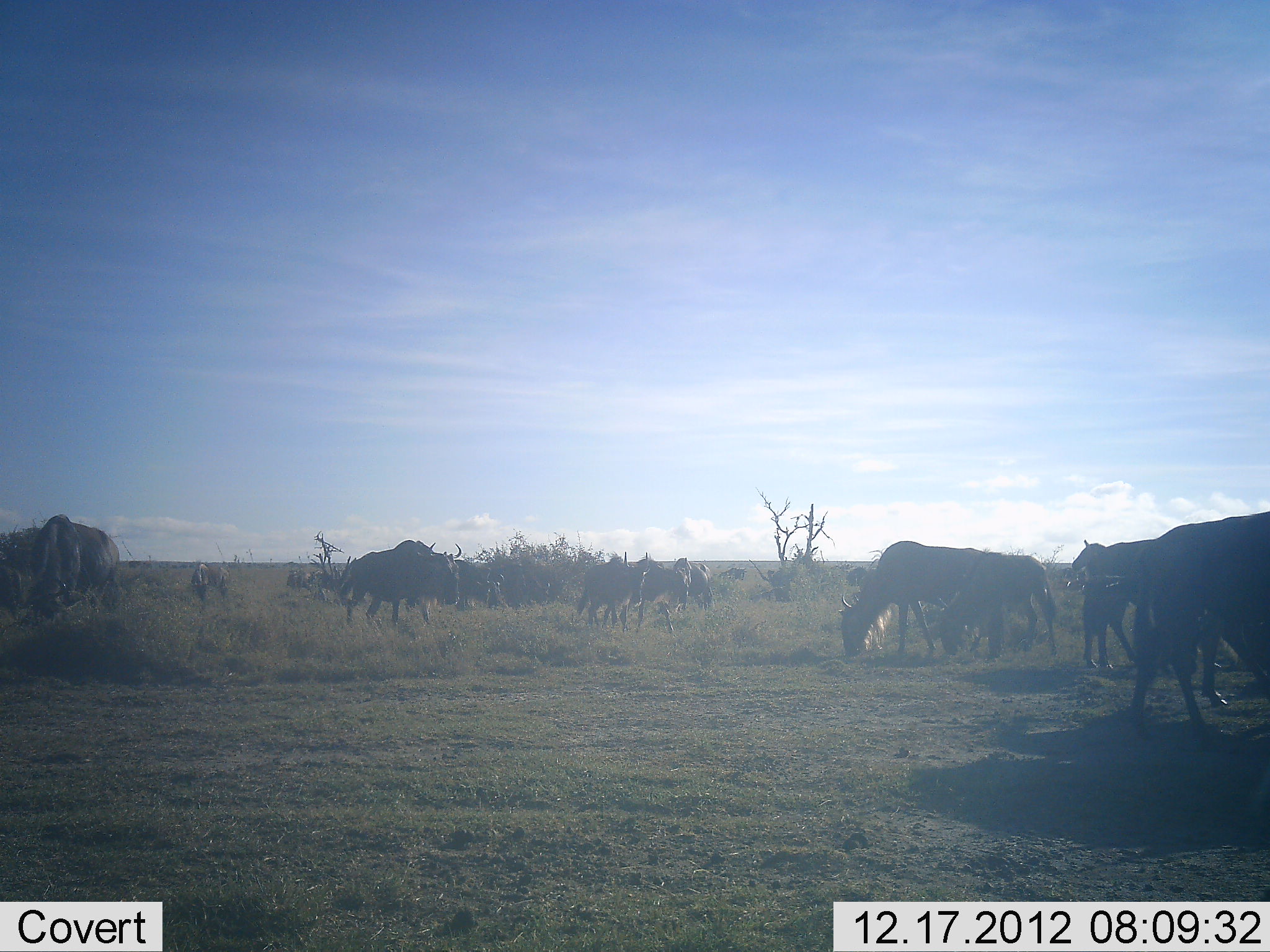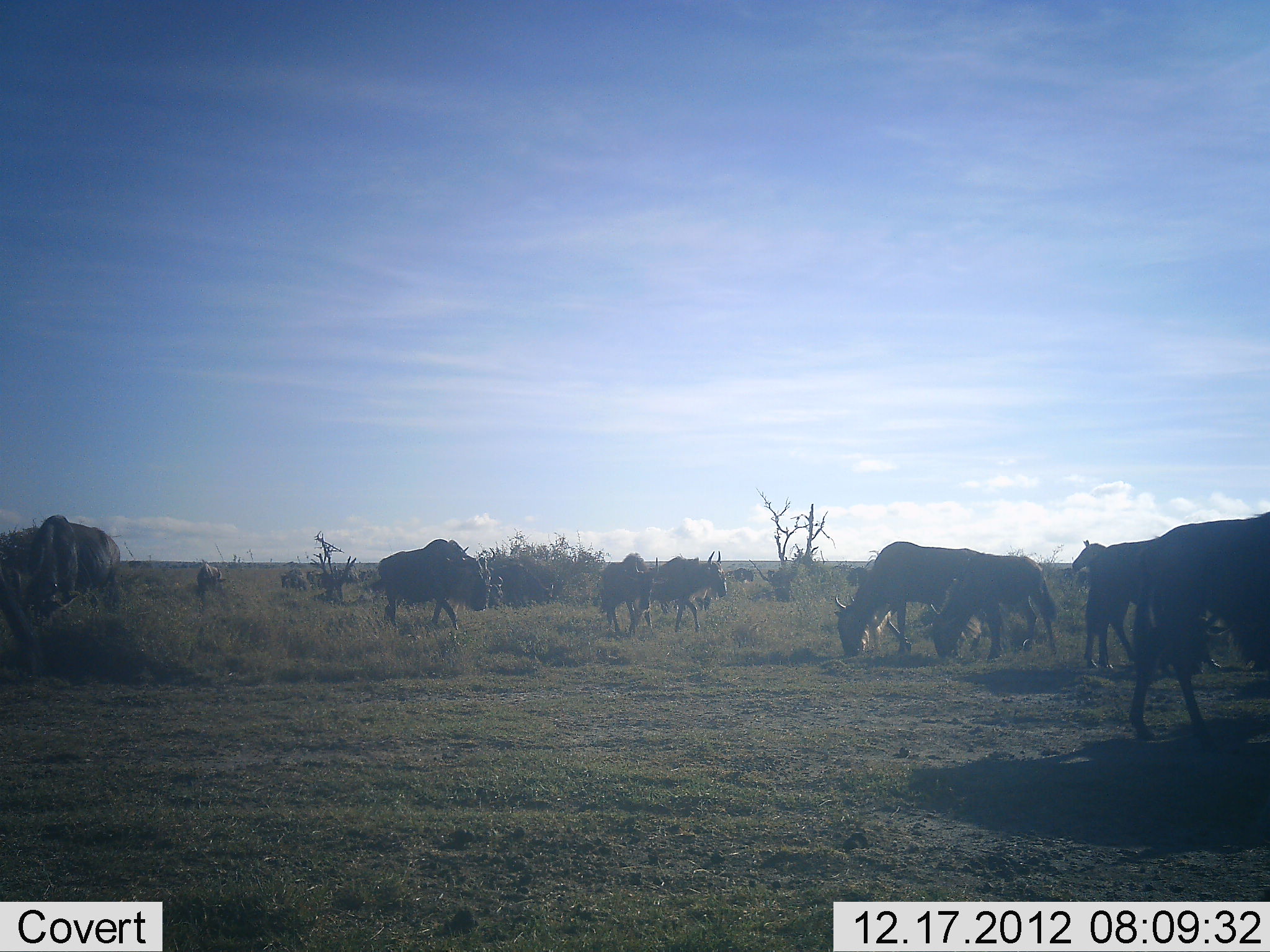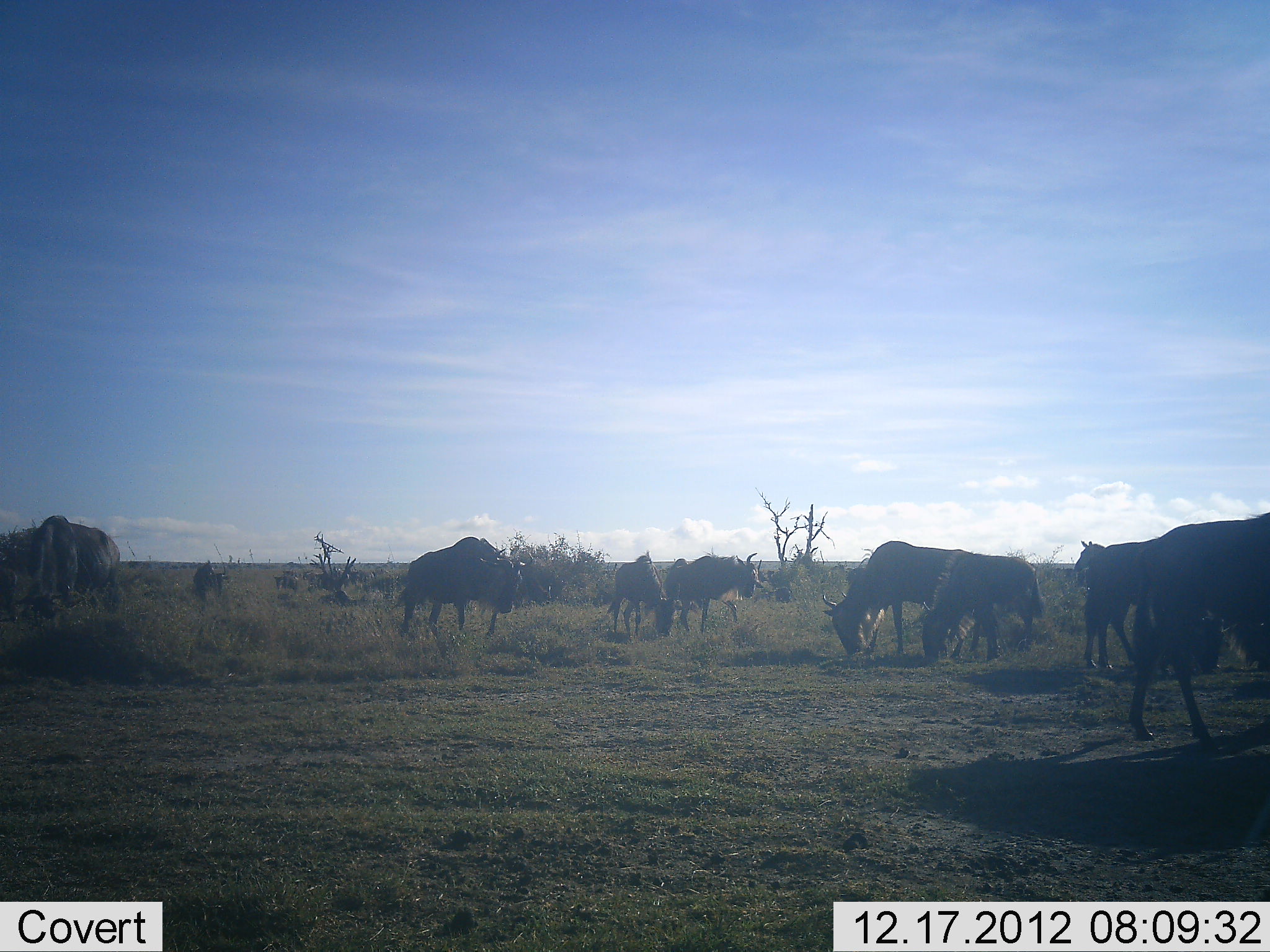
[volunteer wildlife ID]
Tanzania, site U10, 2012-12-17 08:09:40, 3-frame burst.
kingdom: Animalia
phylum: Chordata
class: Mammalia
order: Artiodactyla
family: Bovidae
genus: Connochaetes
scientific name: Connochaetes taurinus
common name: blue wildebeest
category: wildebeest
Wildebeest (blue wildebeest) (Connochaetes taurinus), count 11-50. Behavior (volunteer vote fractions): standing 40%, resting 0%, moving 70%, interacting 0%. Young present (vote fraction): 0%. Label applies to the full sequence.